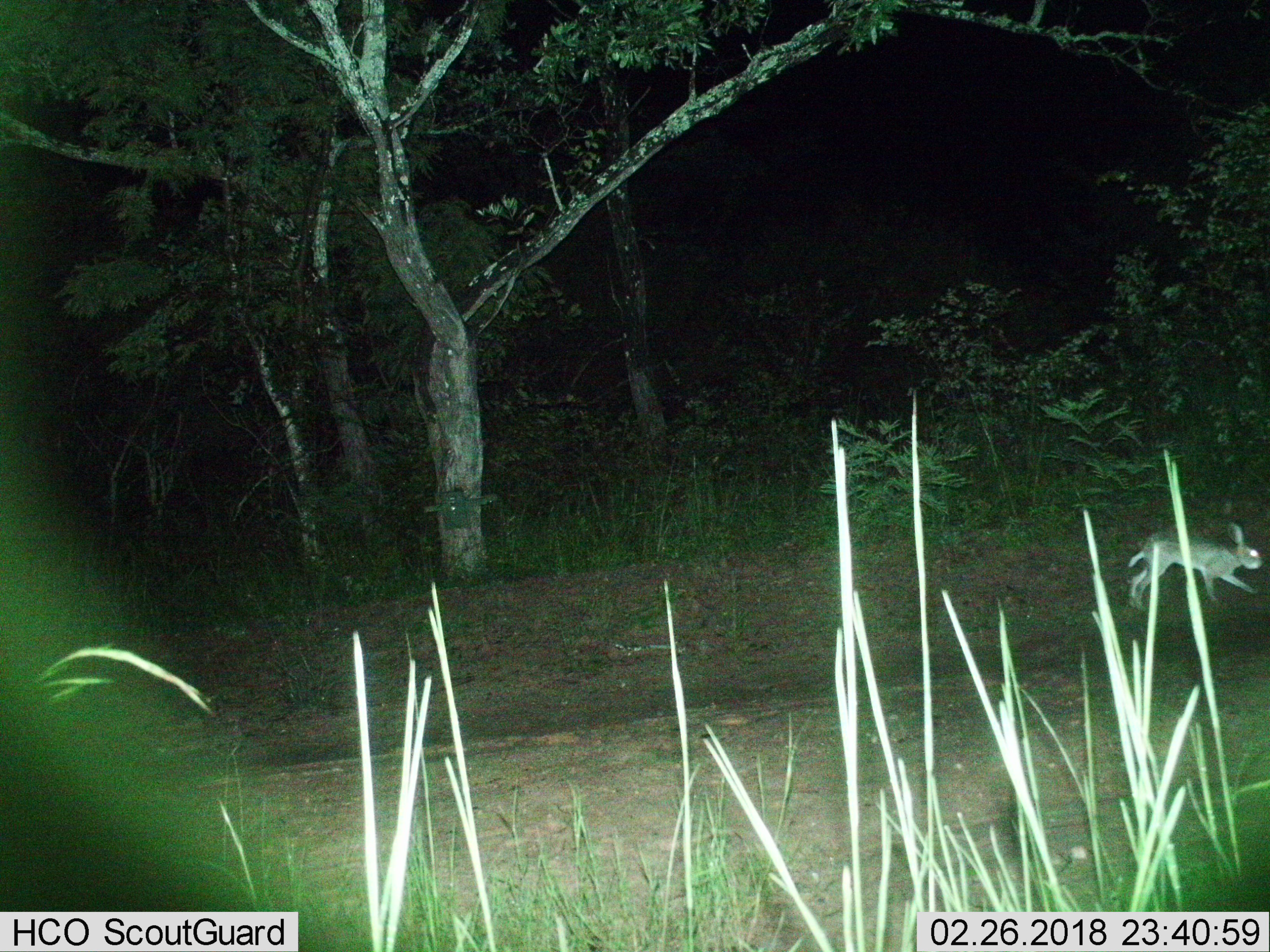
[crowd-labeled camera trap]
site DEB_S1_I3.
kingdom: Animalia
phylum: Chordata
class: Mammalia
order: Lagomorpha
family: Leporidae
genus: Lepus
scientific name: Lepus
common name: hare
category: hareunknown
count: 1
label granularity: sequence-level